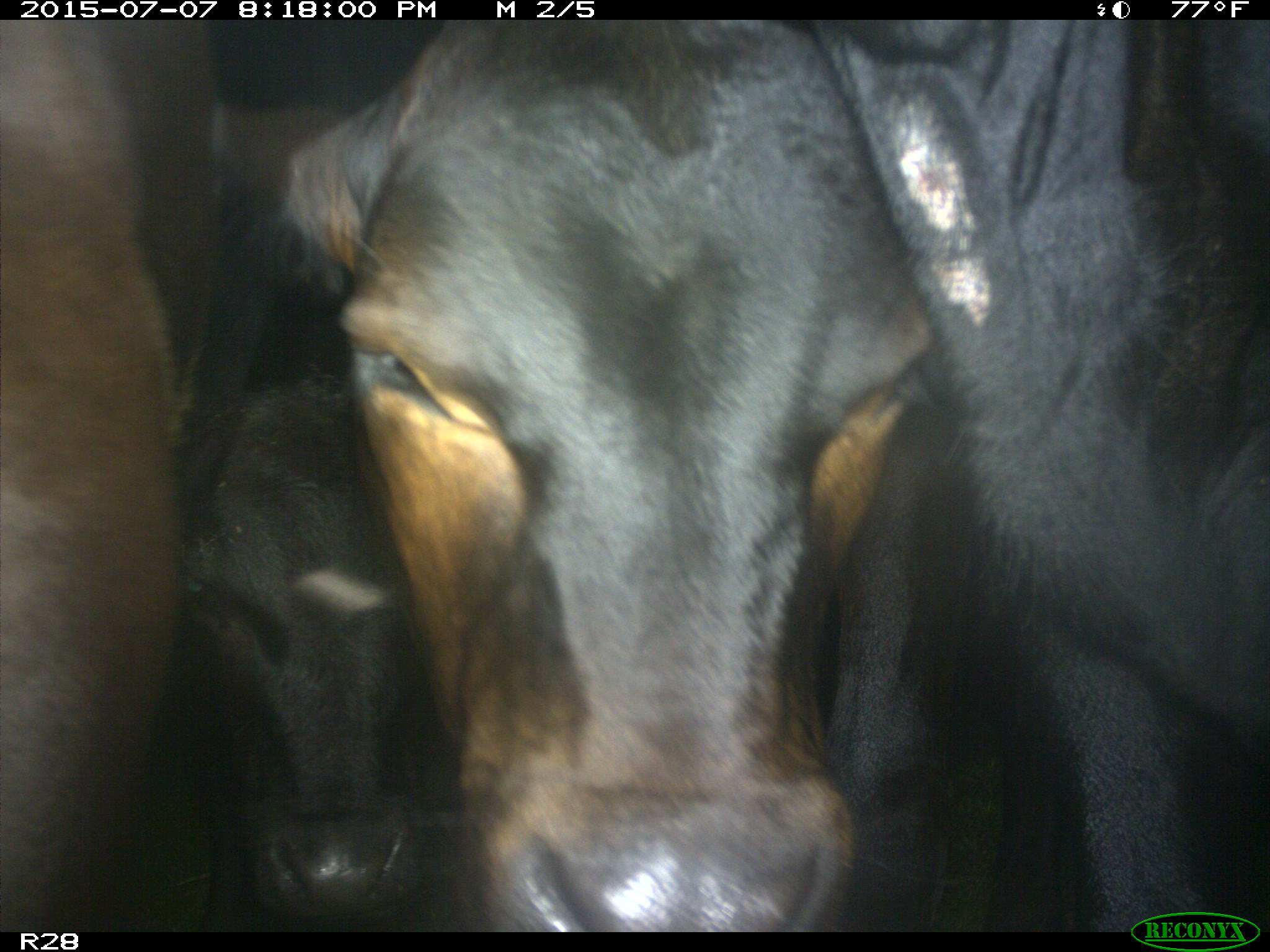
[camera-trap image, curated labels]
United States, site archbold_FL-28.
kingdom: Animalia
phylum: Chordata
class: Mammalia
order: Artiodactyla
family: Bovidae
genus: Bos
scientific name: Bos taurus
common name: domestic cow